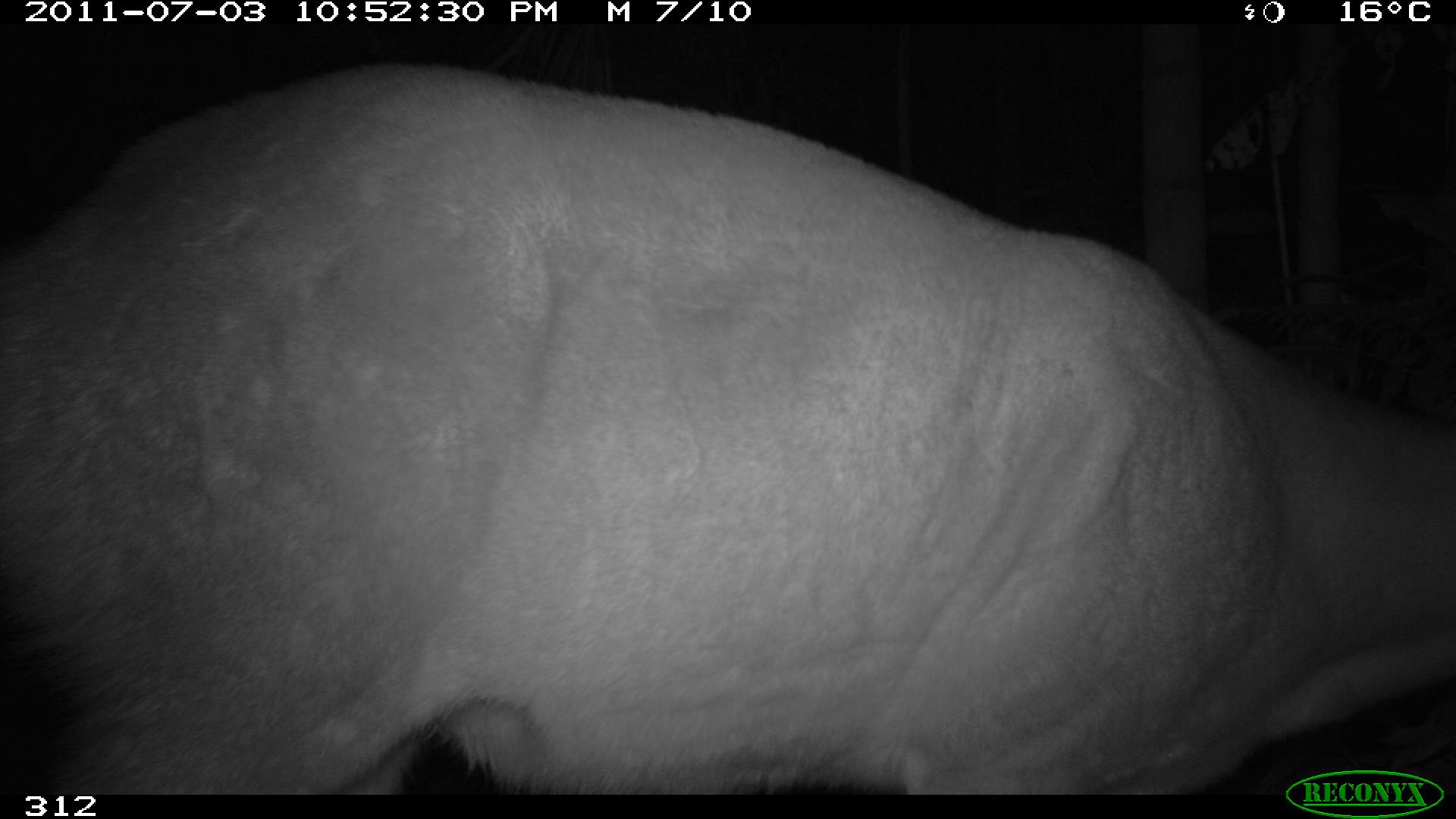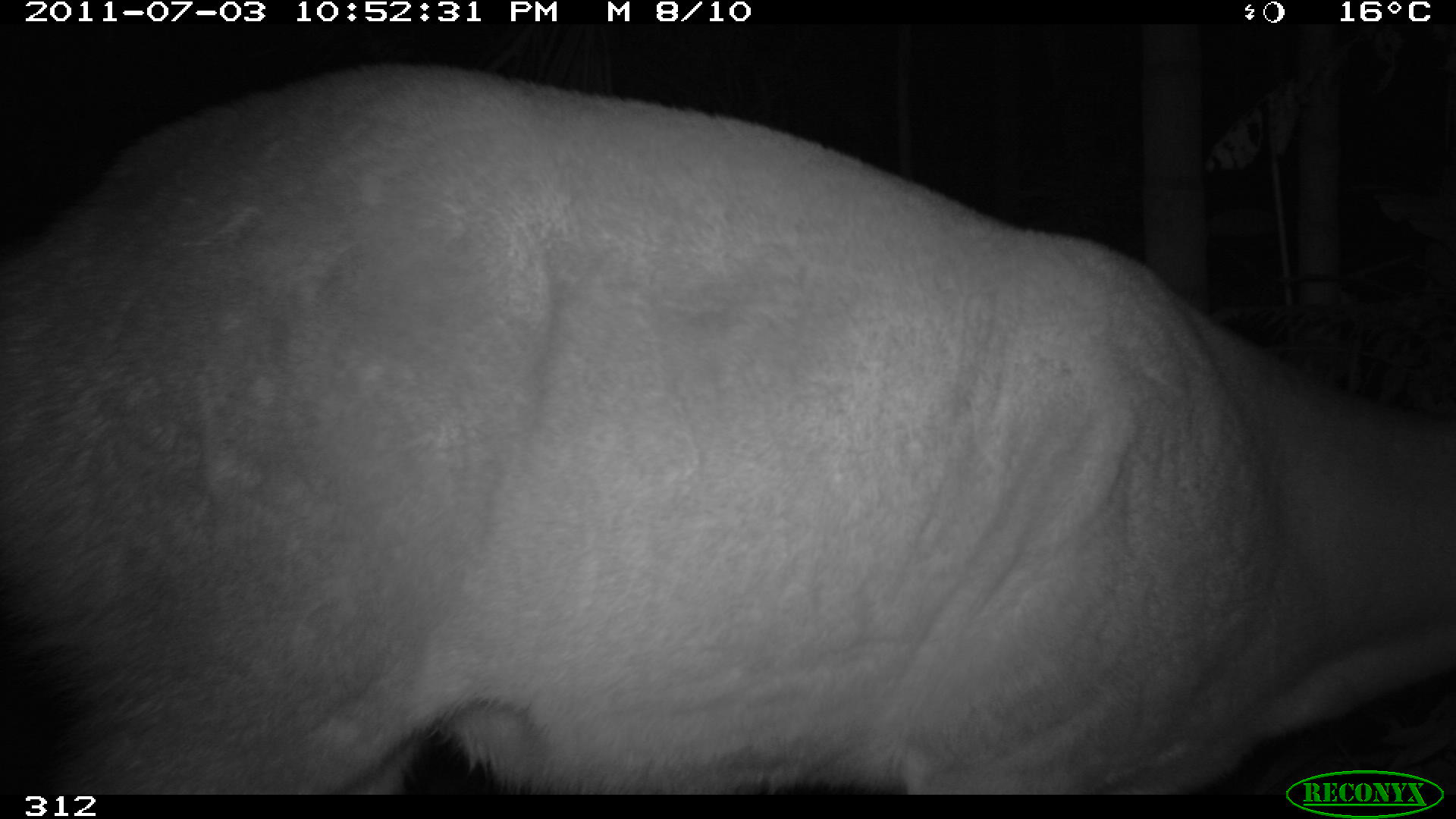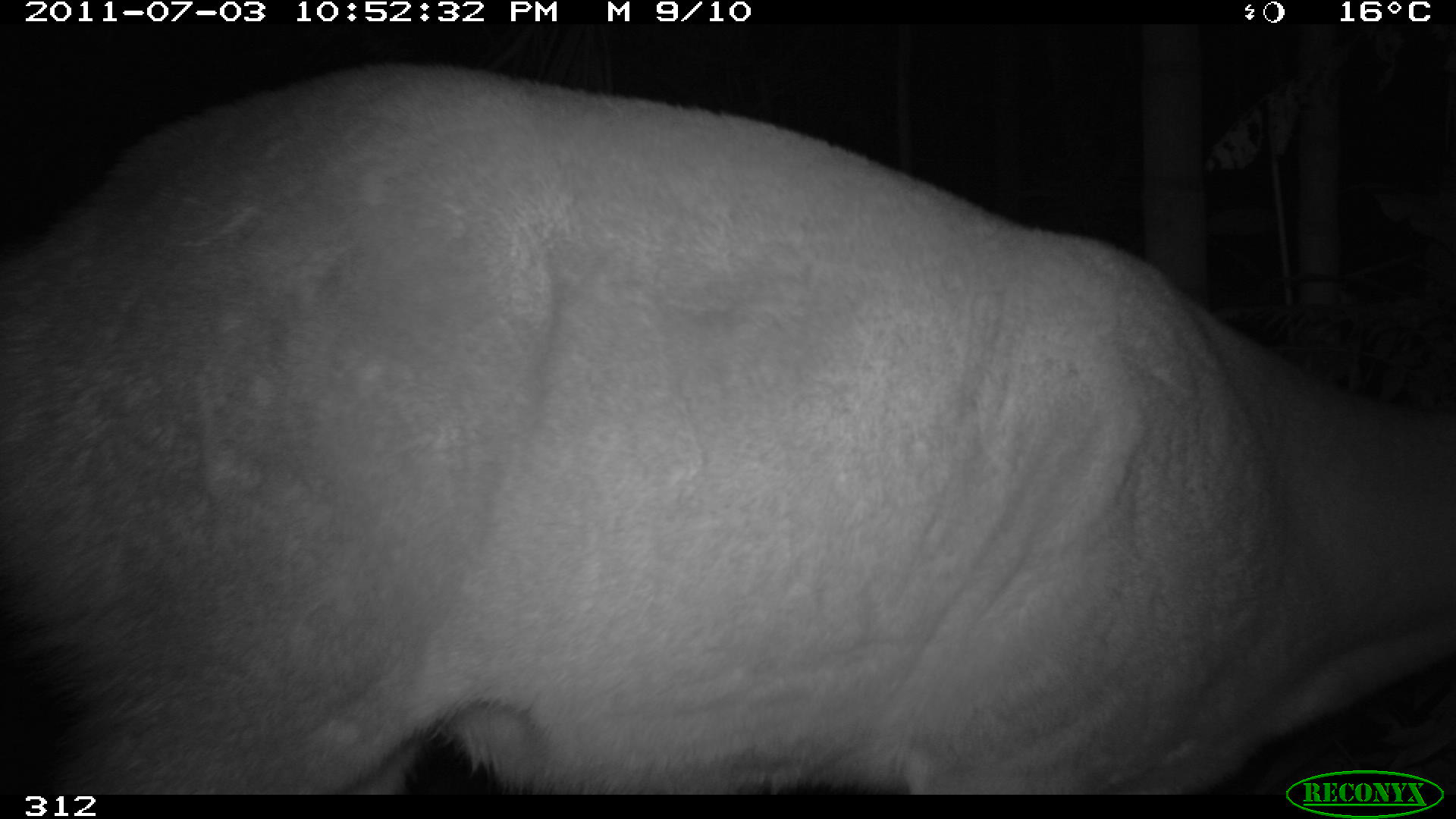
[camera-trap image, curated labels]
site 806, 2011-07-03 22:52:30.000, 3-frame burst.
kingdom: Animalia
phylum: Chordata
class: Mammalia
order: Artiodactyla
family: Cervidae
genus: Mazama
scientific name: Mazama americana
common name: red brocket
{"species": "Mazama americana (red brocket)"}